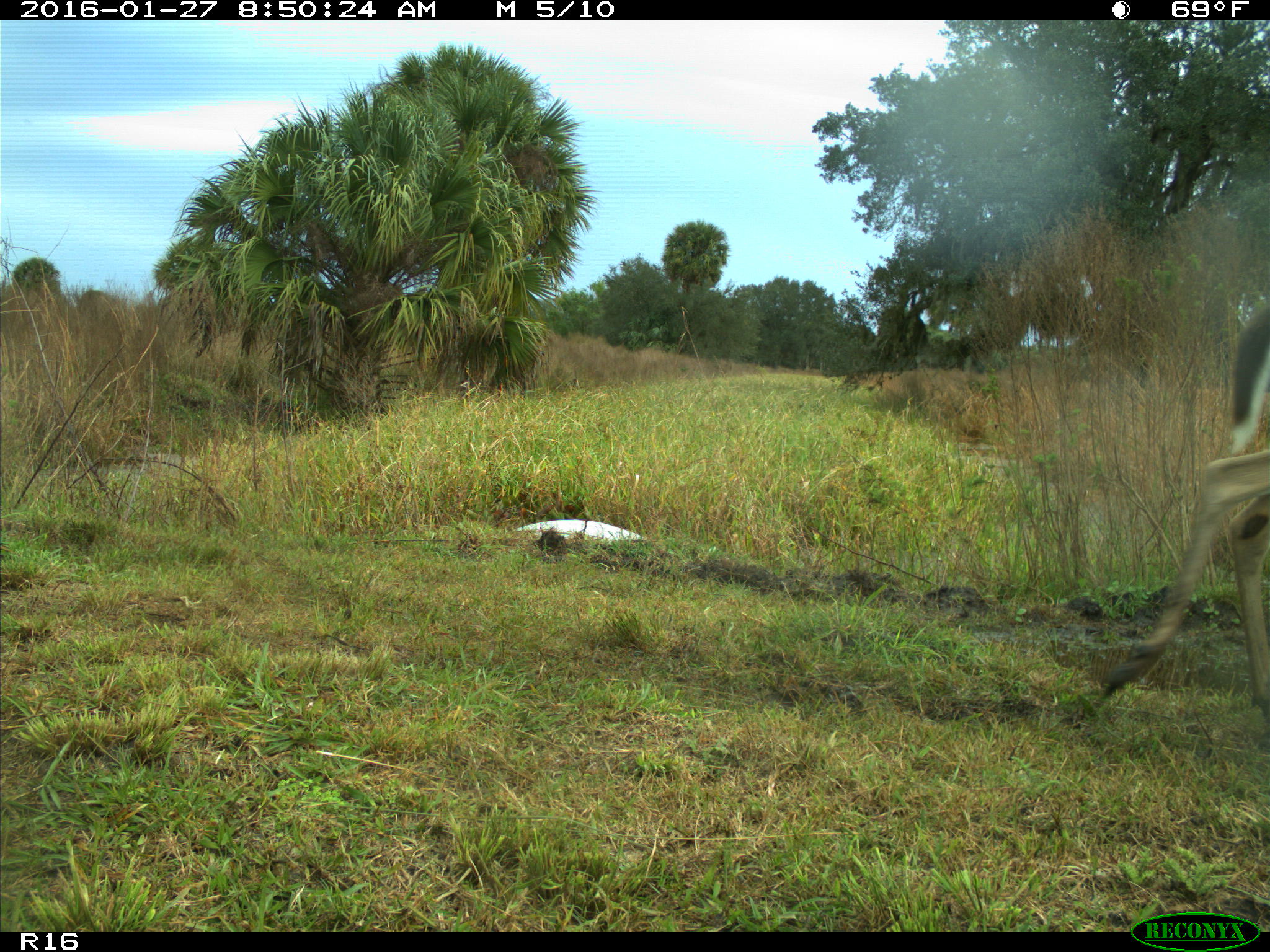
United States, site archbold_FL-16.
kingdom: Animalia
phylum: Chordata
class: Mammalia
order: Artiodactyla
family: Cervidae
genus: Odocoileus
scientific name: Odocoileus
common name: deer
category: unidentified deer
Unidentified deer (deer) (Odocoileus).